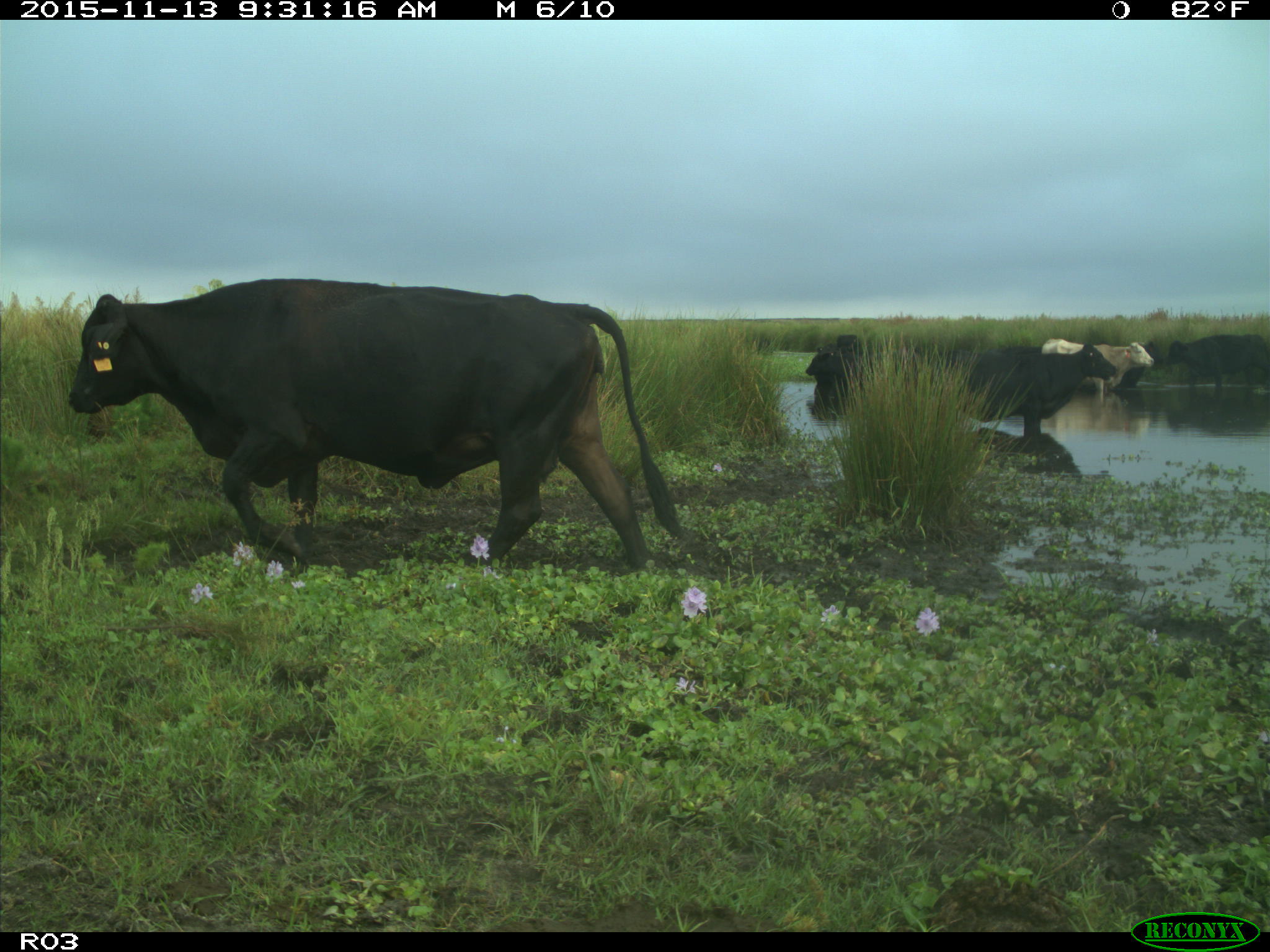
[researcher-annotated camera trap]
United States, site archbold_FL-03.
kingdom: Animalia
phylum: Chordata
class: Mammalia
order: Artiodactyla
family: Bovidae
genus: Bos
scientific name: Bos taurus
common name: domestic cow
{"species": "Bos taurus (domestic cow)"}